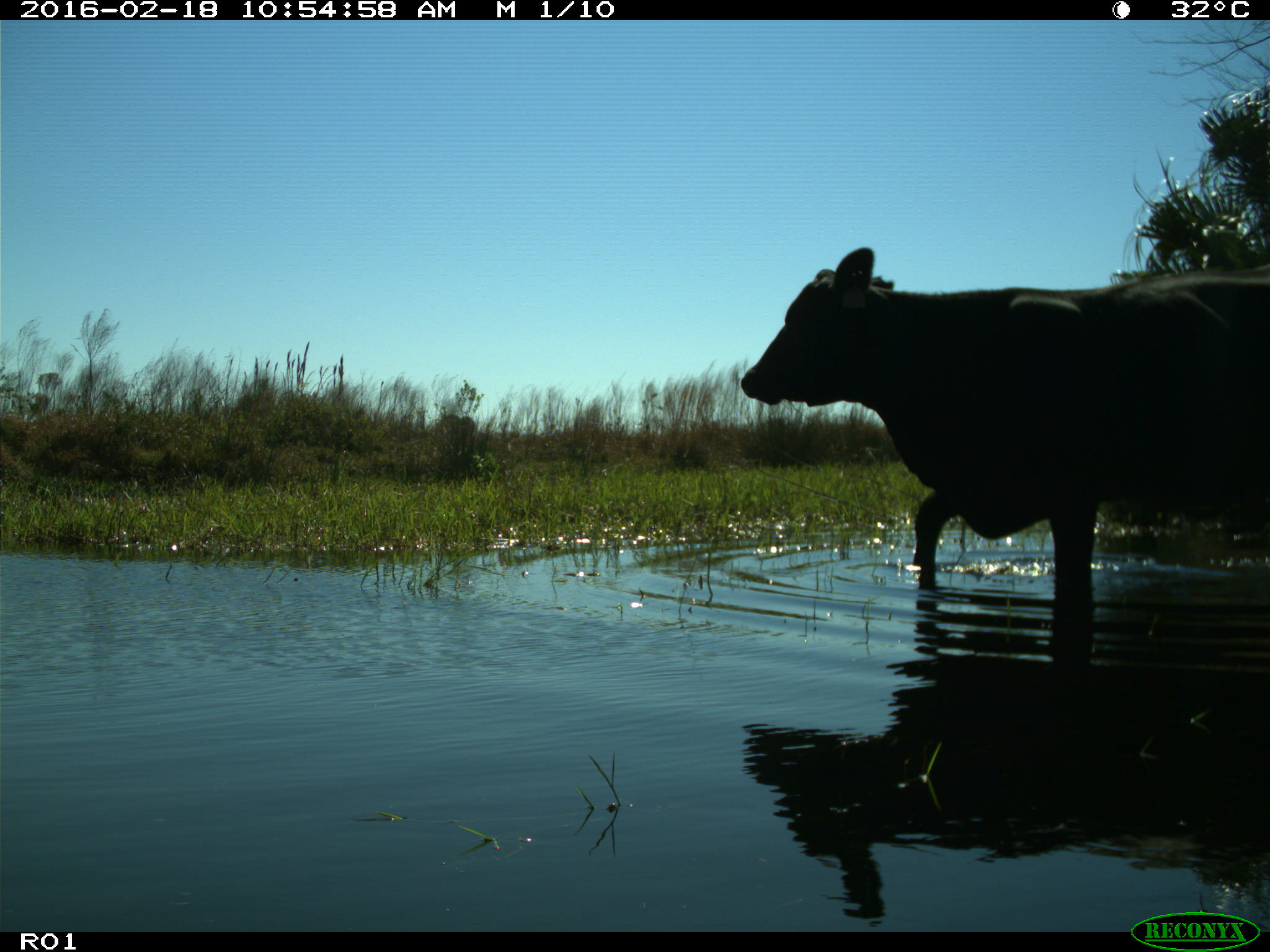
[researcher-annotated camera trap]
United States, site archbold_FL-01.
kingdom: Animalia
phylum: Chordata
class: Mammalia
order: Artiodactyla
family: Bovidae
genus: Bos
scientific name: Bos taurus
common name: domestic cow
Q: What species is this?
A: Bos taurus (domestic cow).